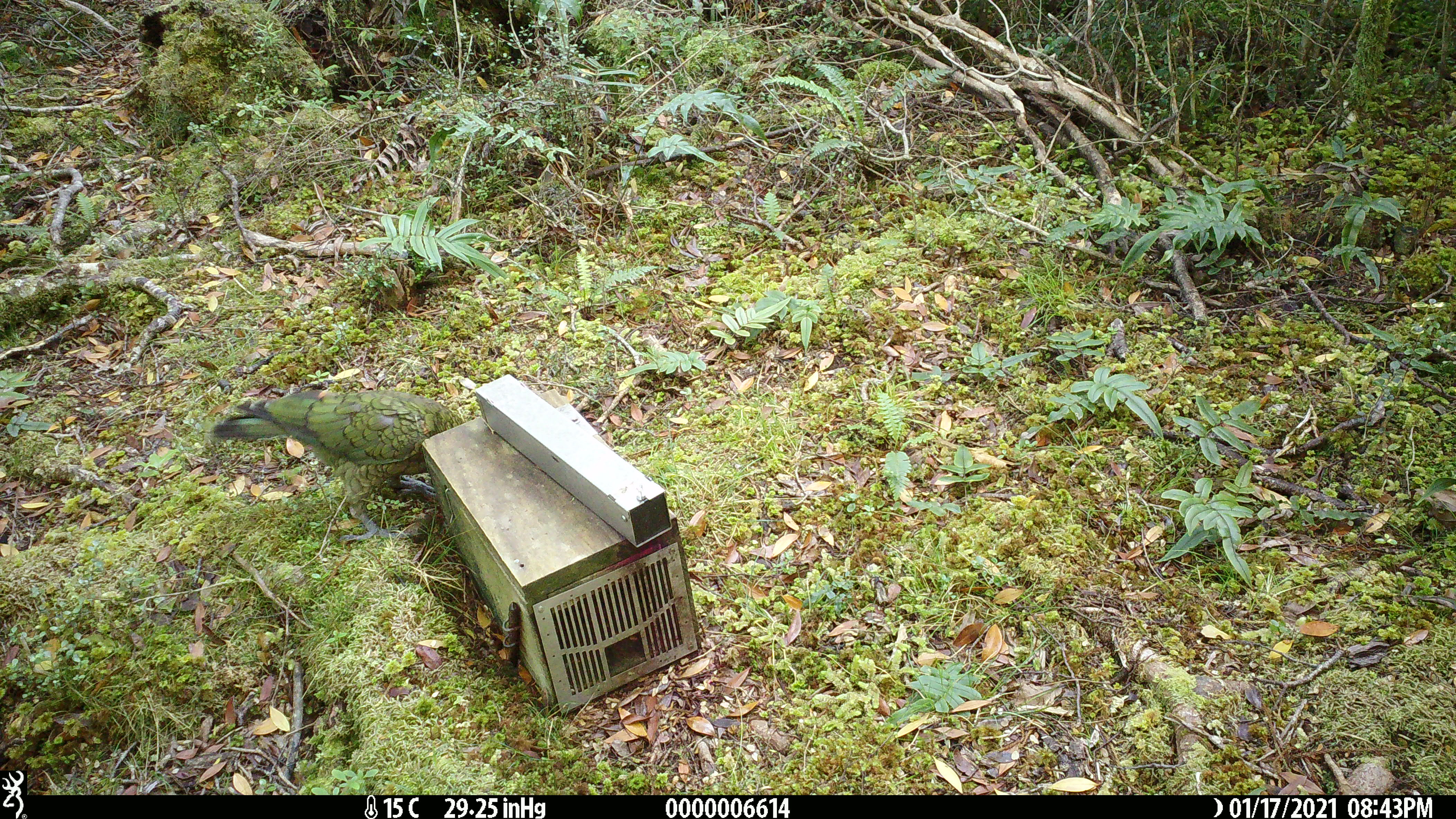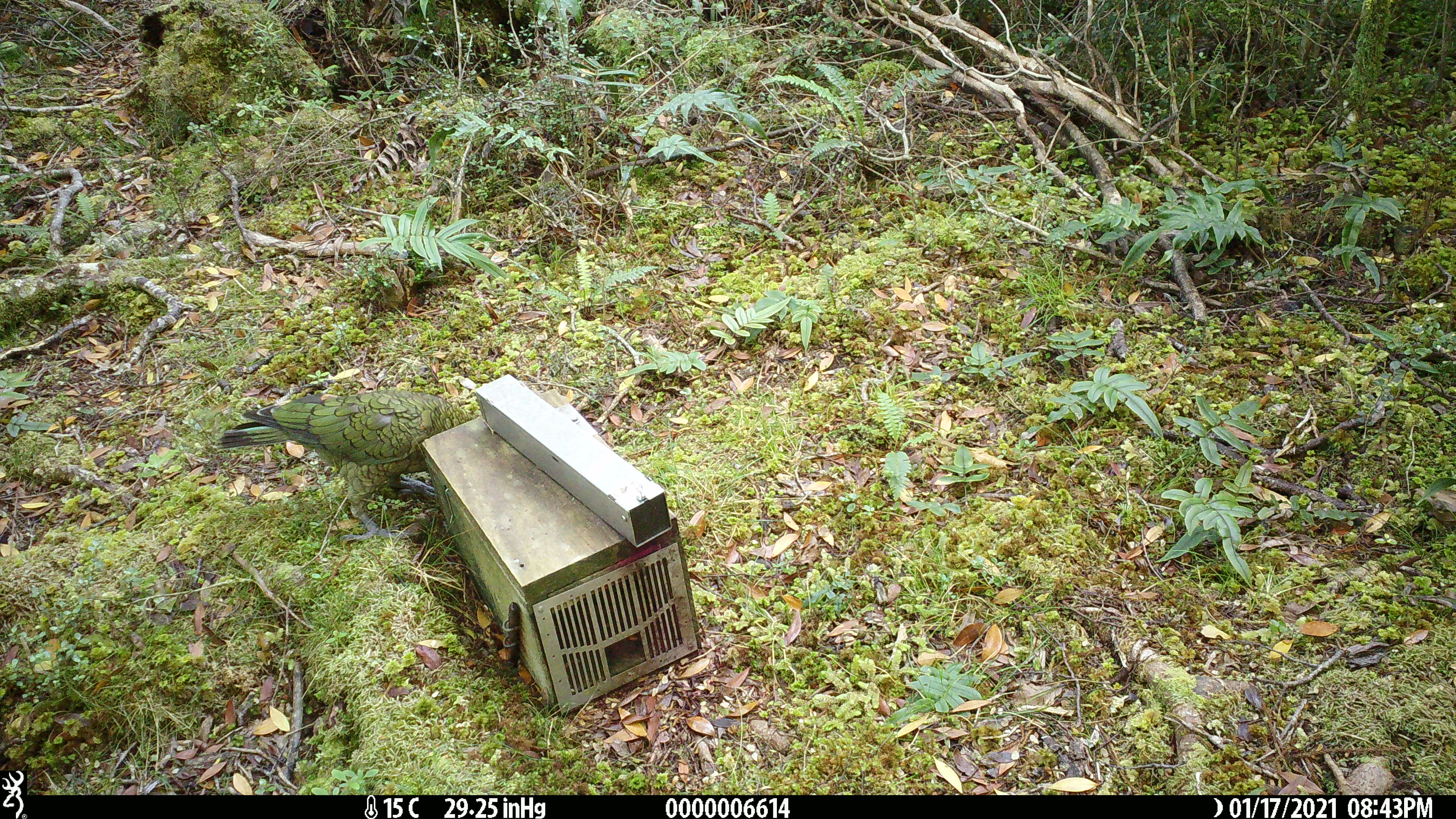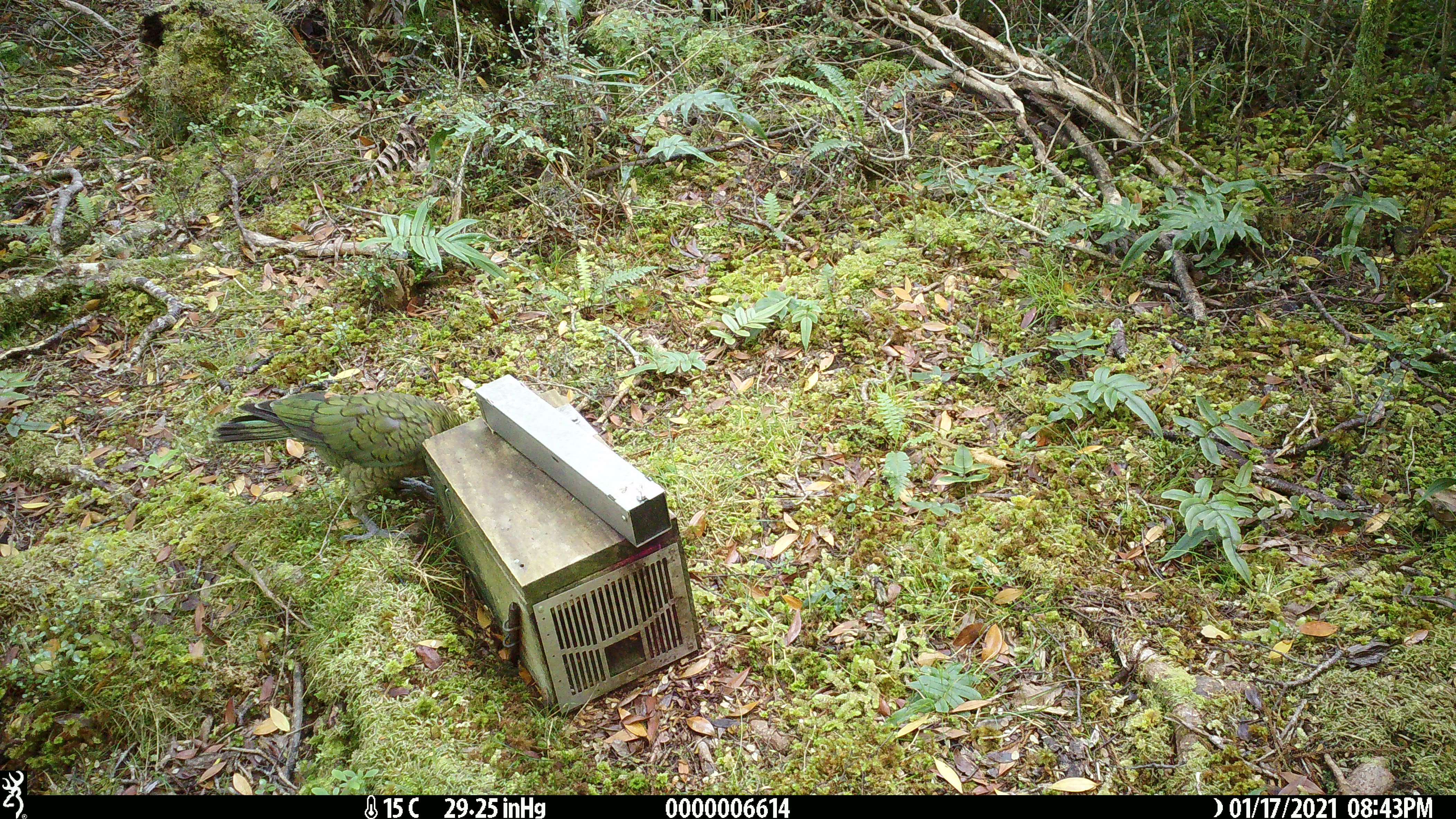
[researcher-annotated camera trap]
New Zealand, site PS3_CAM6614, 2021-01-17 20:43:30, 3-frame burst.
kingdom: Animalia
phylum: Chordata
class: Aves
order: Psittaciformes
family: Strigopidae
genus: Nestor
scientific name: Nestor notabilis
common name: kea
Kea (Nestor notabilis).